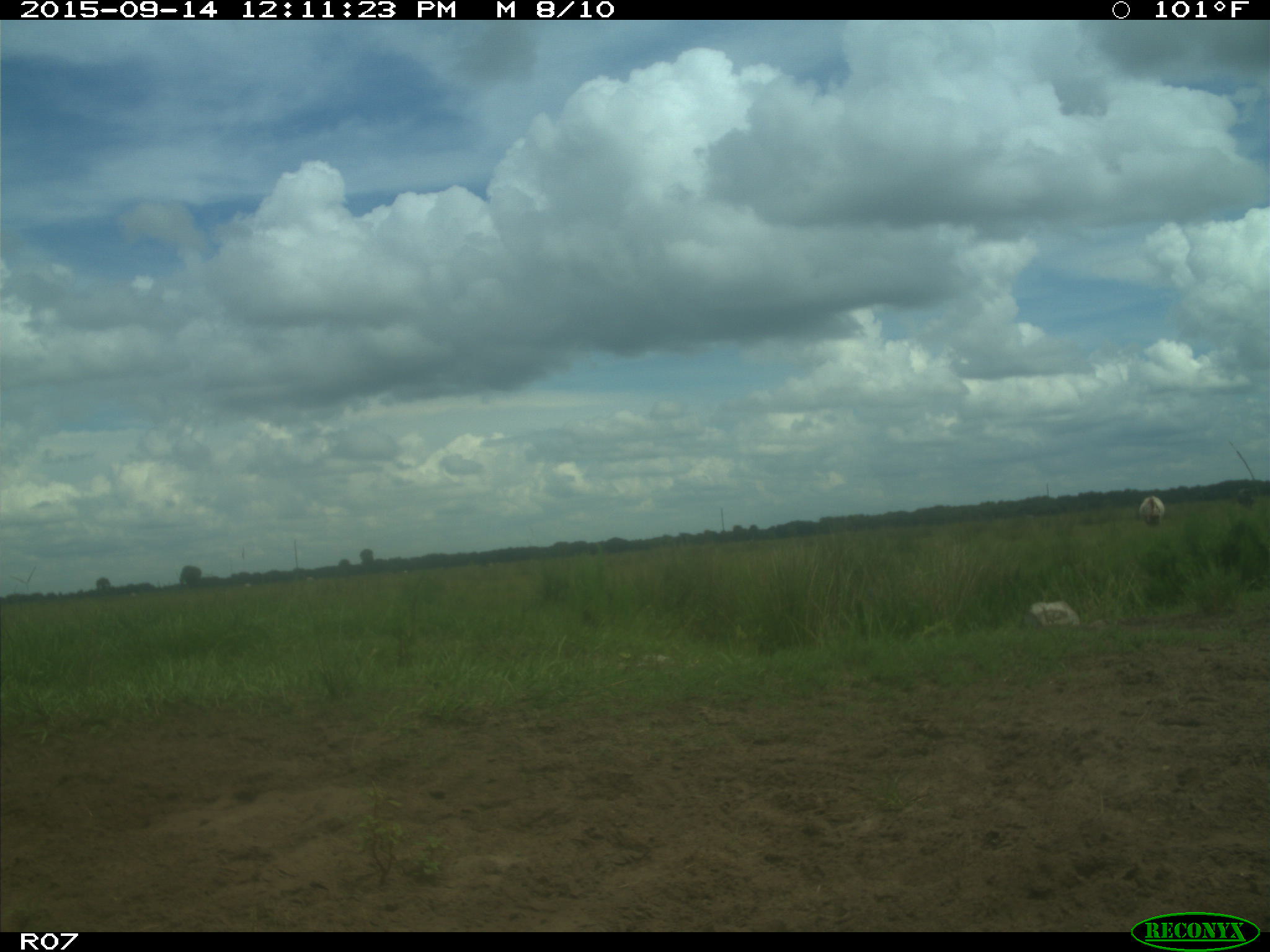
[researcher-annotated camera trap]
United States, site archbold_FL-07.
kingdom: Animalia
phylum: Chordata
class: Mammalia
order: Artiodactyla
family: Bovidae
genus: Bos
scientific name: Bos taurus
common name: domestic cow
Bos taurus (domestic cow).